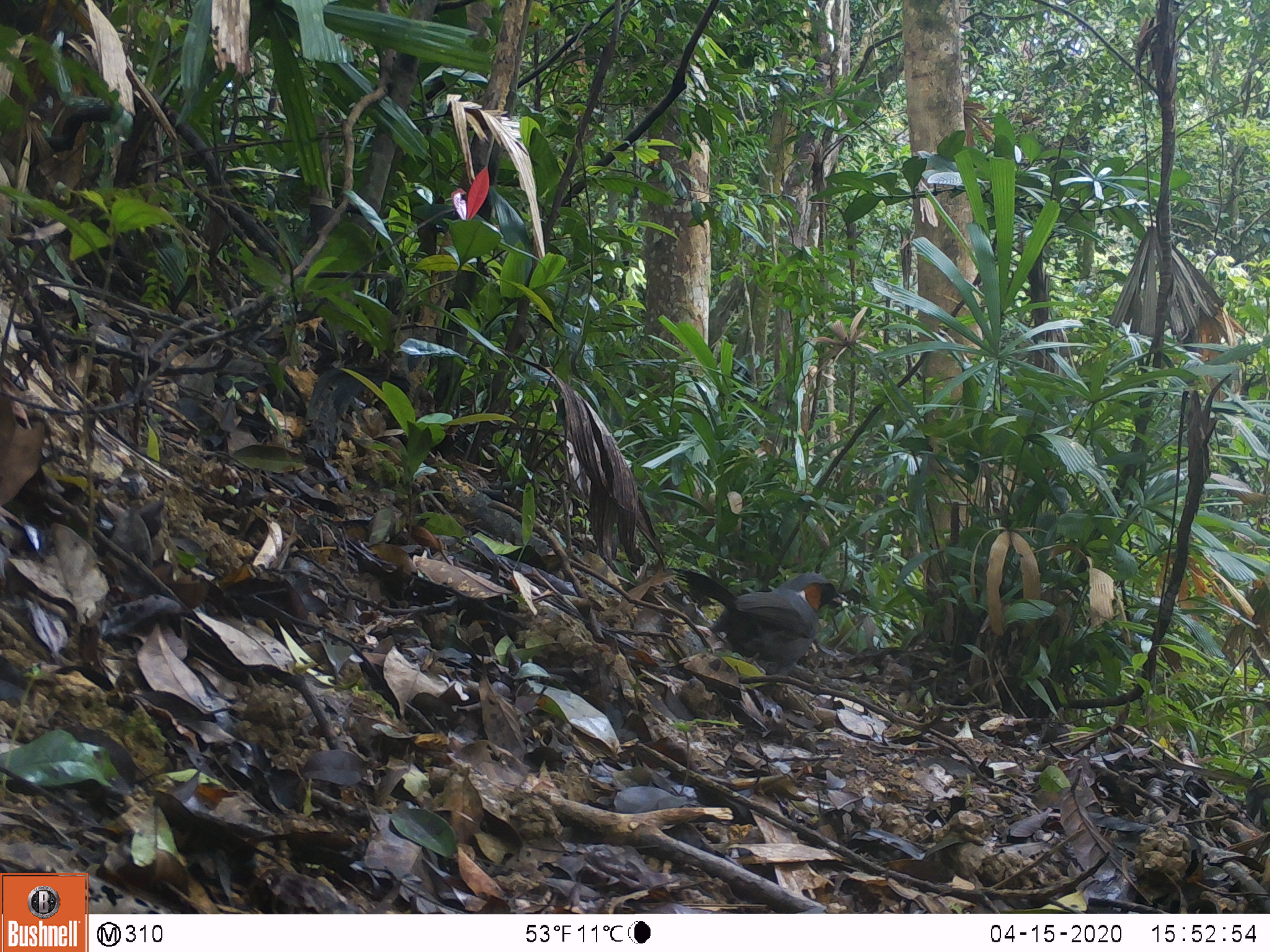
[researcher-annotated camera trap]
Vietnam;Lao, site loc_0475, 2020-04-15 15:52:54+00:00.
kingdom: Animalia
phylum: Chordata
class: Aves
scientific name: Aves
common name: bird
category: unidentified bird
Unidentified bird (bird) (Aves). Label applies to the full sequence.